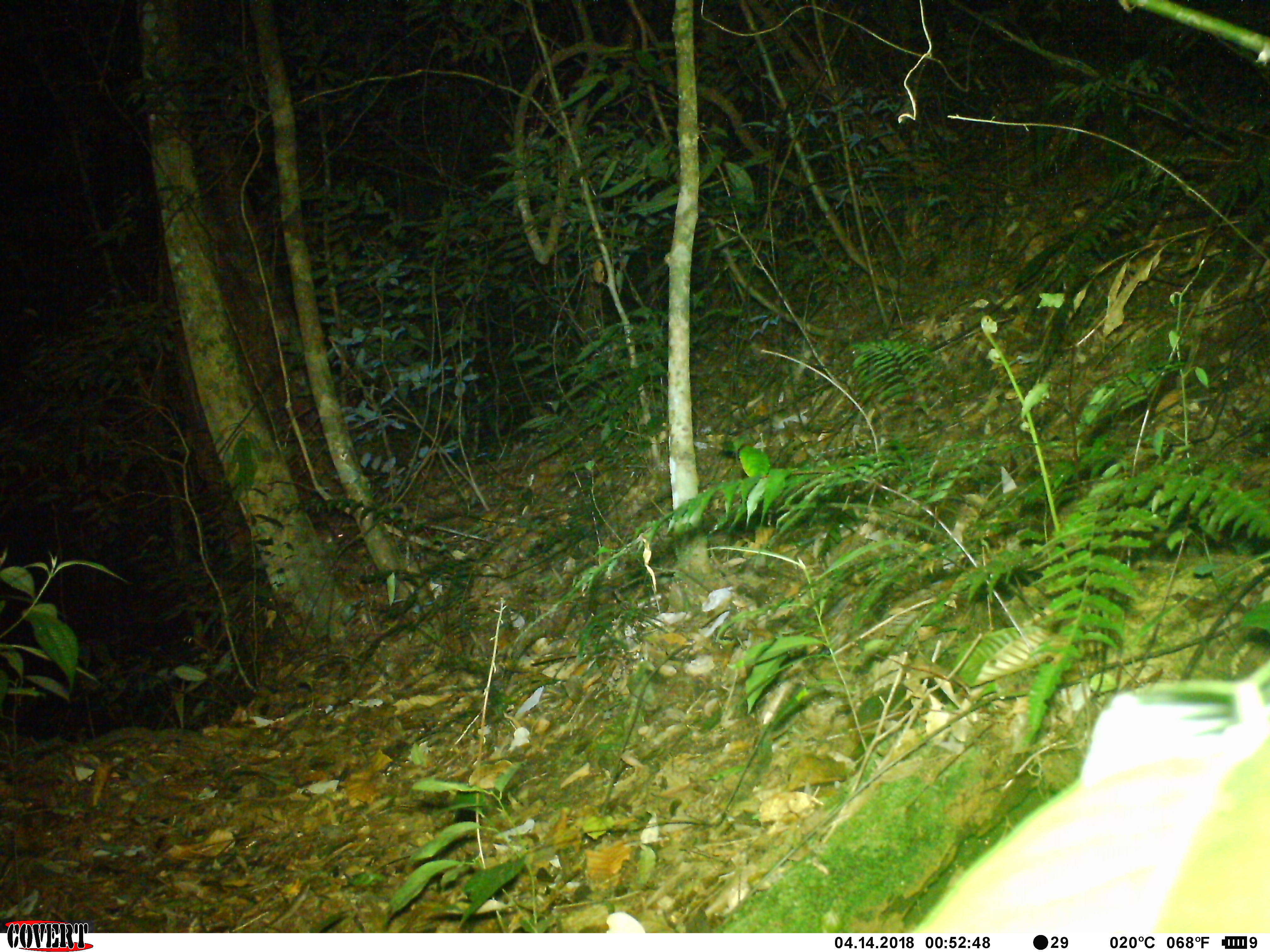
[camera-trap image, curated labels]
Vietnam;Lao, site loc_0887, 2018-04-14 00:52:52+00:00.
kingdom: Animalia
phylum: Chordata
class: Mammalia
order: Rodentia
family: Muridae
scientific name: Muridae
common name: old-world mice and rats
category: unidentified murid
Unidentified murid (old-world mice and rats) (Muridae). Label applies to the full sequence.